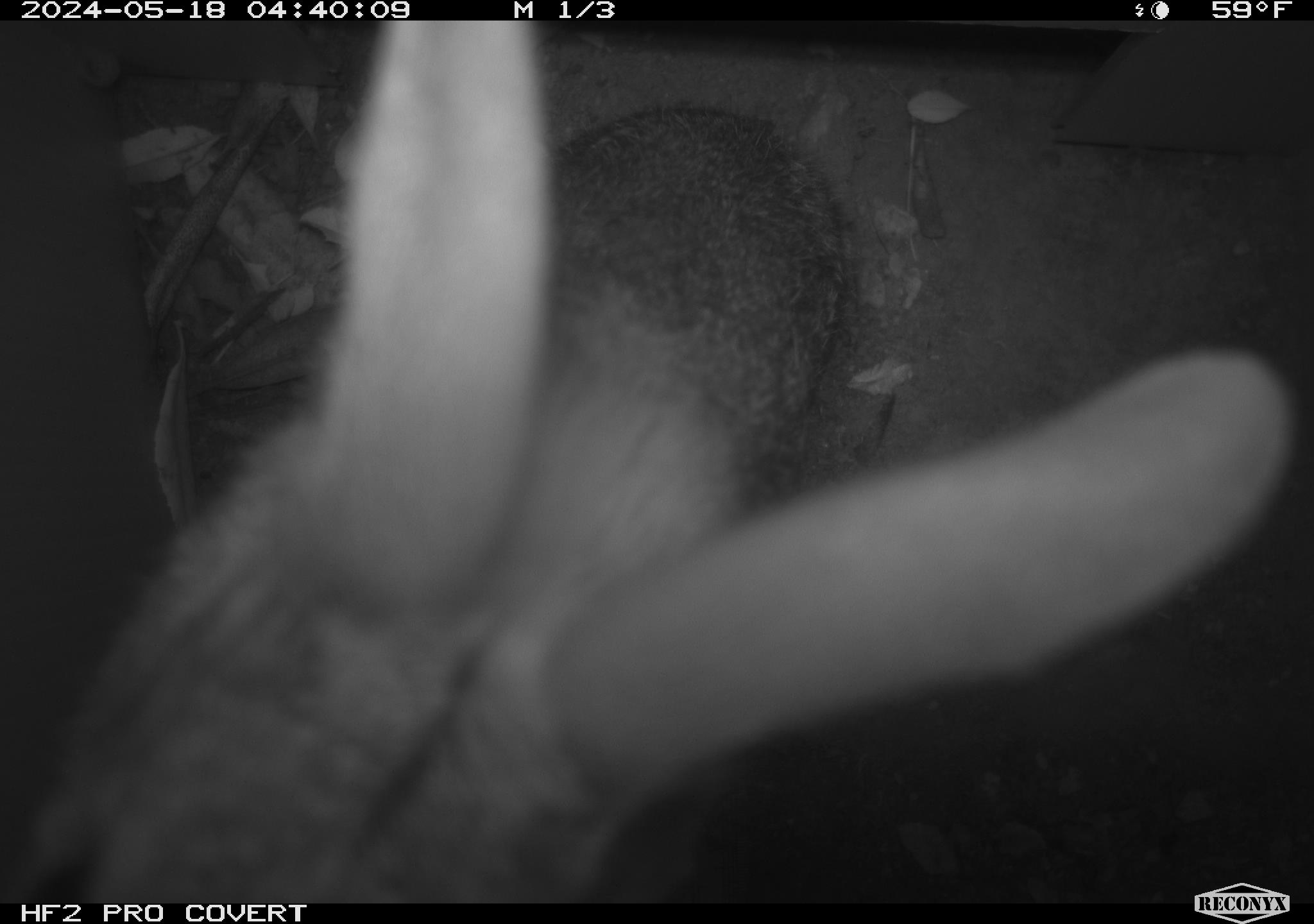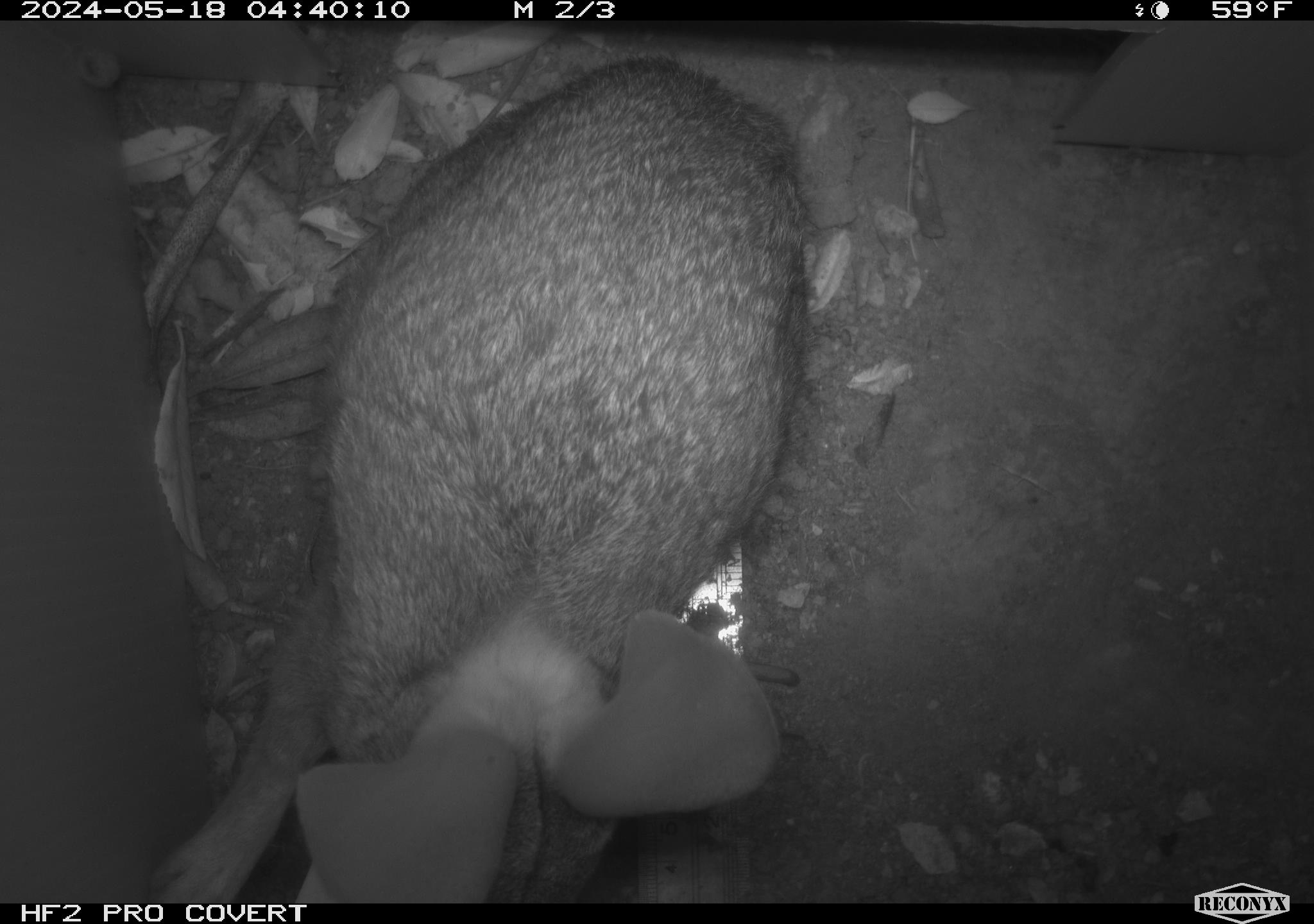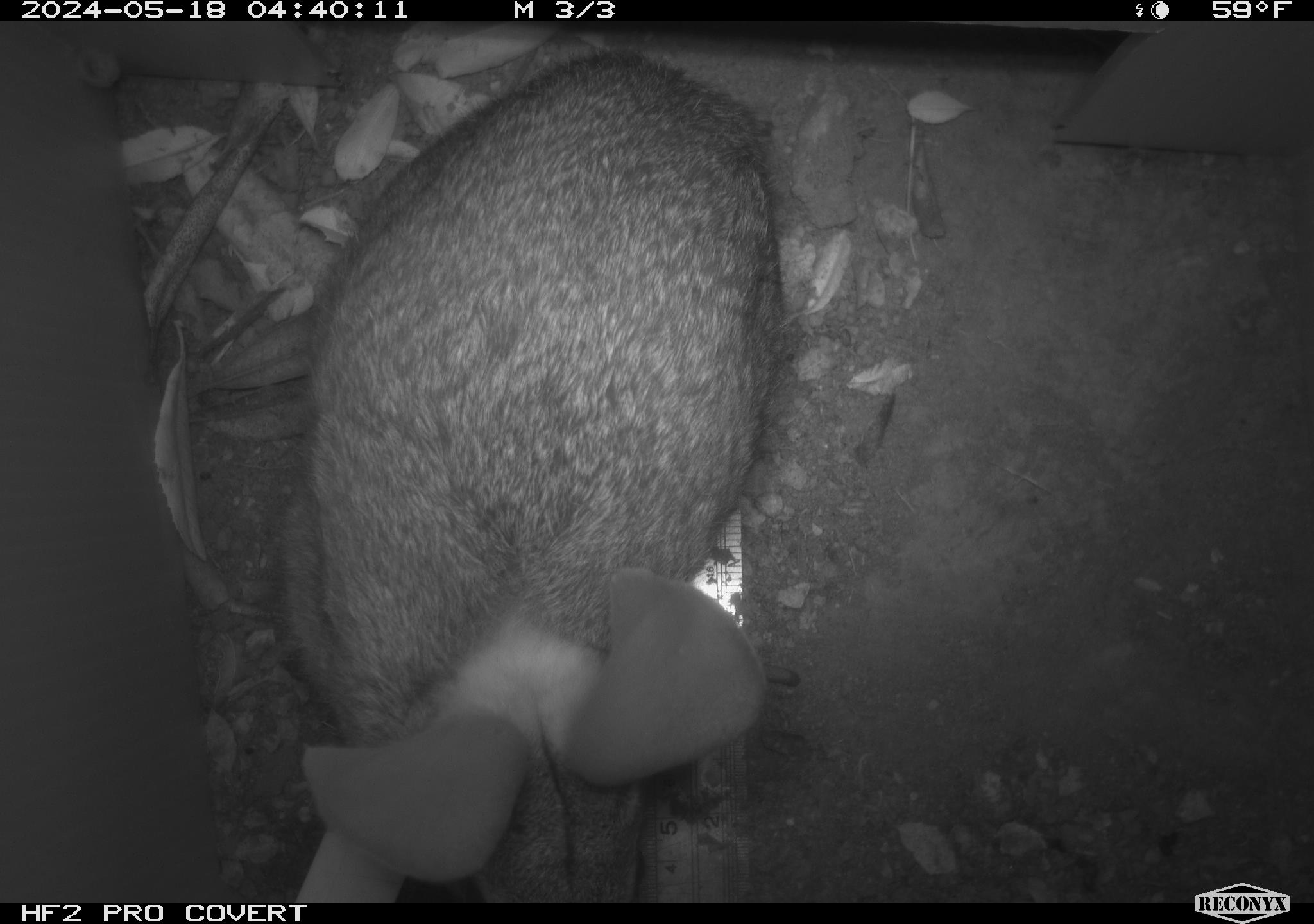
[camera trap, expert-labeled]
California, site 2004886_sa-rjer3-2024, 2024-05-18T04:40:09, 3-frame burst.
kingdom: Animalia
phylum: Chordata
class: Mammalia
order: Lagomorpha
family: Leporidae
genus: Sylvilagus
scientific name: Sylvilagus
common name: cottontail rabbits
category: sylvilagus species